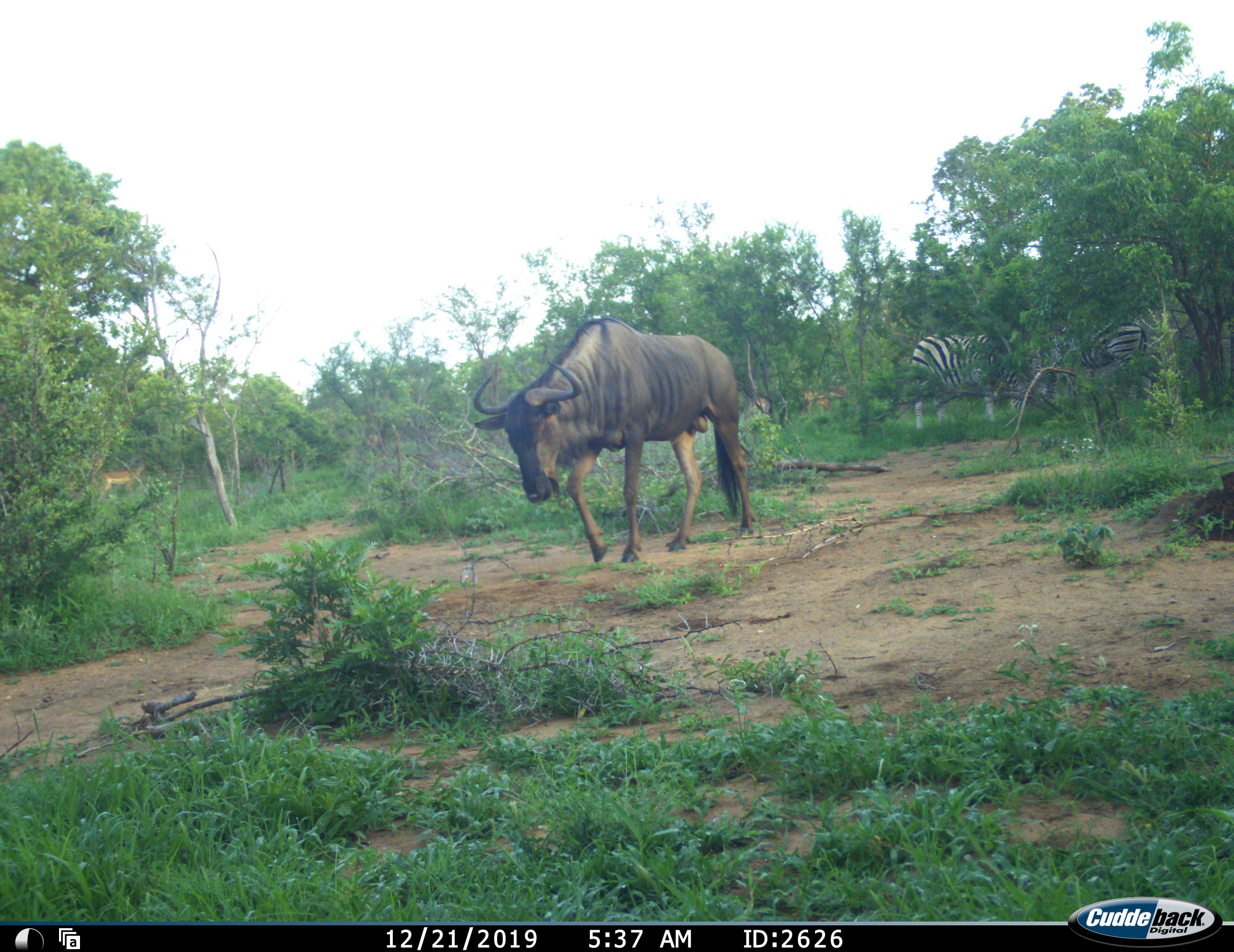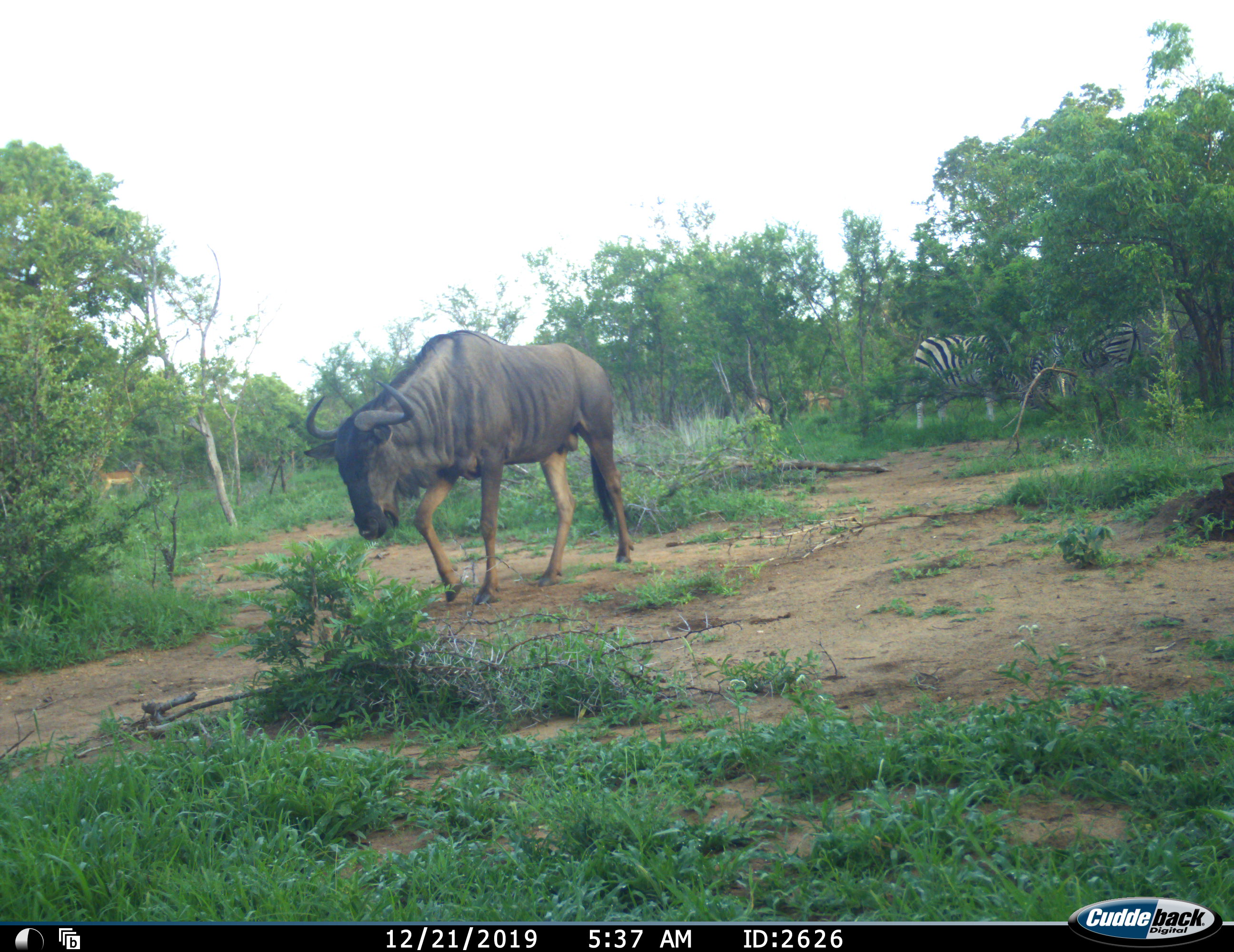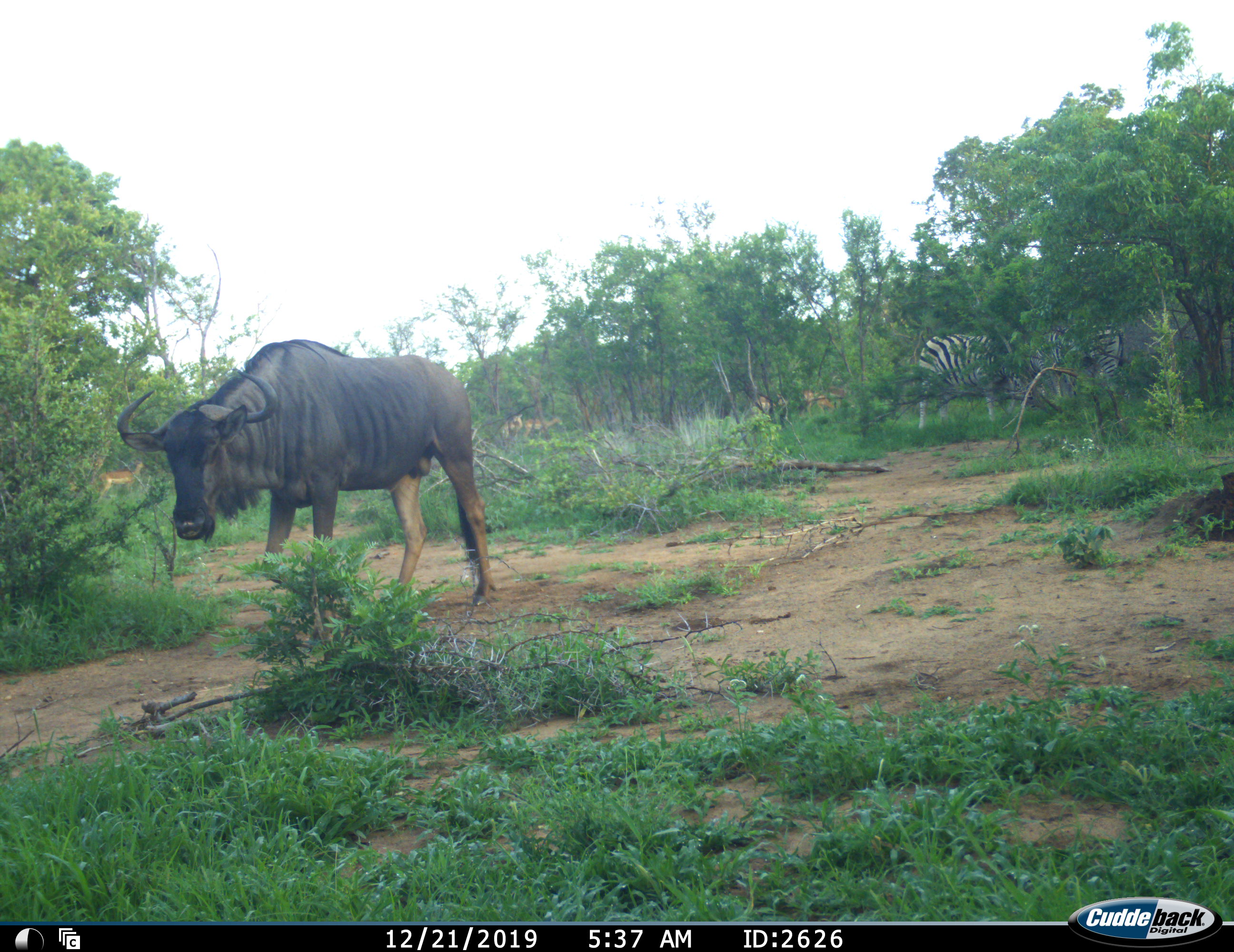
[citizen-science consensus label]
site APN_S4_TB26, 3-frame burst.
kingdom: Animalia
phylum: Chordata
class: Mammalia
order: Artiodactyla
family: Bovidae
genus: Connochaetes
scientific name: Connochaetes taurinus taurinus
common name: blue wildebeest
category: wildebeestblue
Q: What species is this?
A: Wildebeestblue (blue wildebeest) (Connochaetes taurinus taurinus).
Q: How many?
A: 1.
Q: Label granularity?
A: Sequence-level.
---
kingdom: Animalia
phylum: Chordata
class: Mammalia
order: Perissodactyla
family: Equidae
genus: Equus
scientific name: Equus quagga burchellii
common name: burchell's zebra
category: zebraburchells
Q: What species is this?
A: Zebraburchells (burchell's zebra) (Equus quagga burchellii).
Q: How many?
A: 2.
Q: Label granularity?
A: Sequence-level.